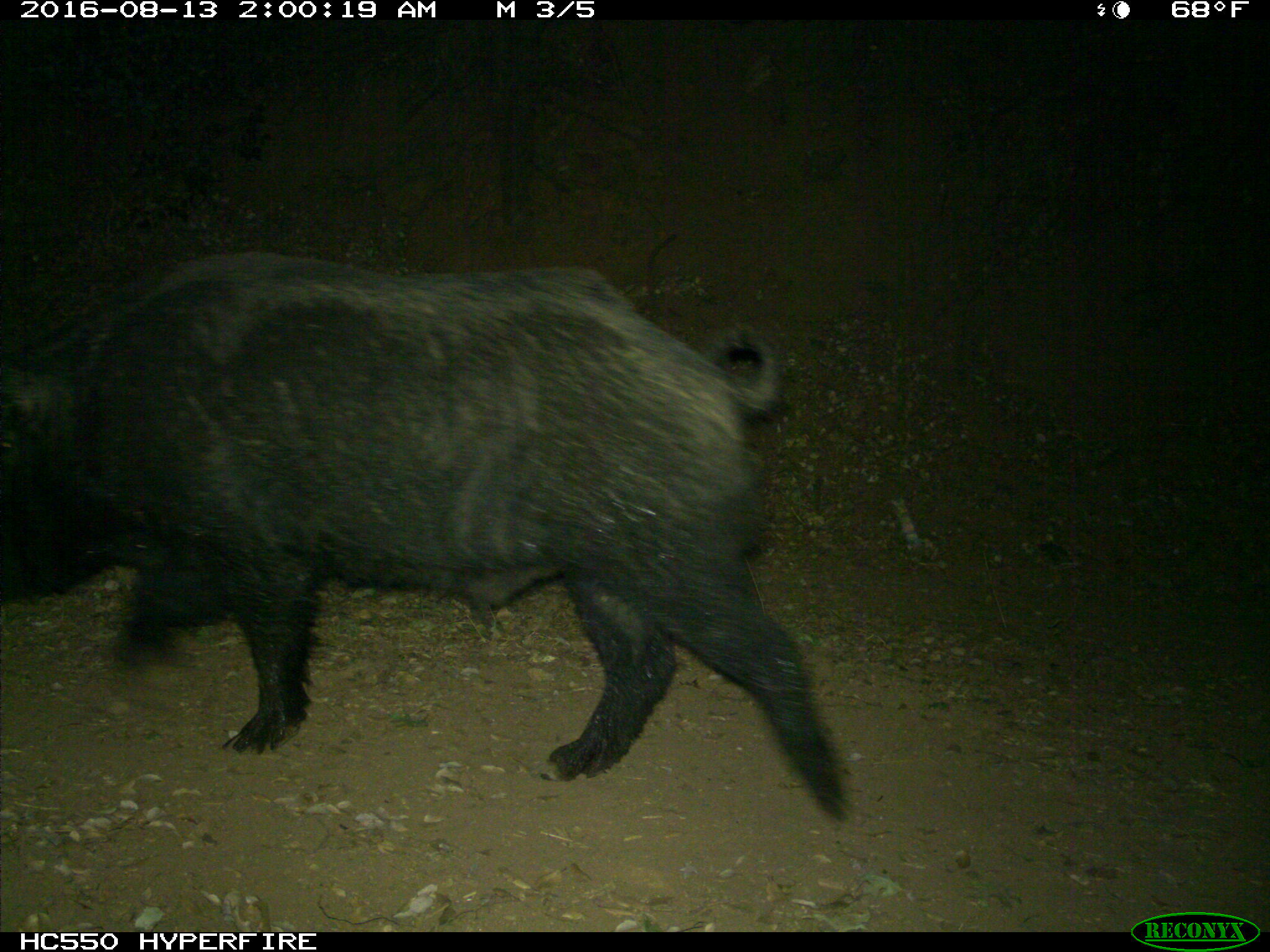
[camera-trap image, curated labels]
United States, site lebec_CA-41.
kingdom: Animalia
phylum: Chordata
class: Mammalia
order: Artiodactyla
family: Suidae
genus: Sus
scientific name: Sus scrofa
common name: wild boar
Sus scrofa (wild boar).